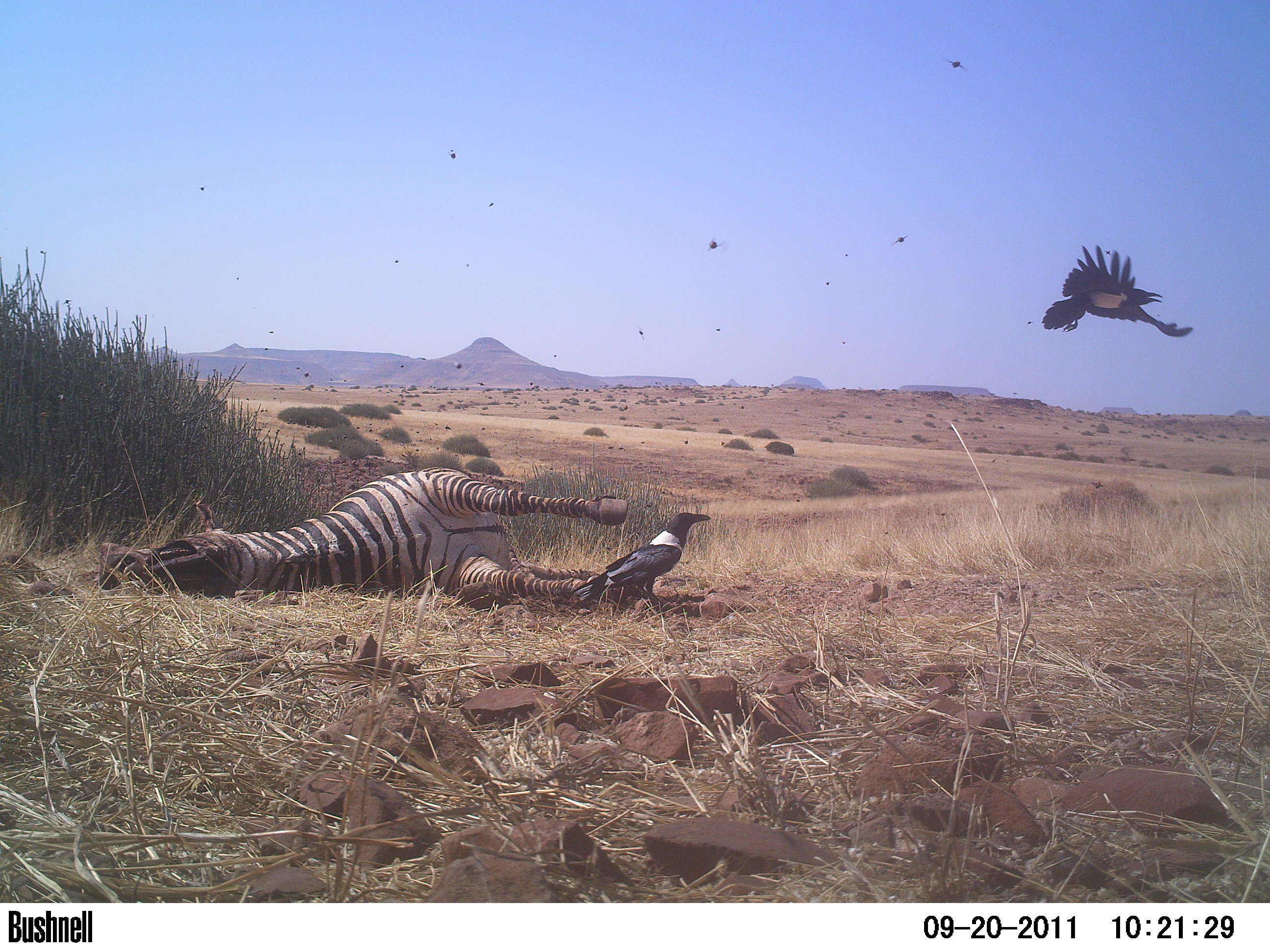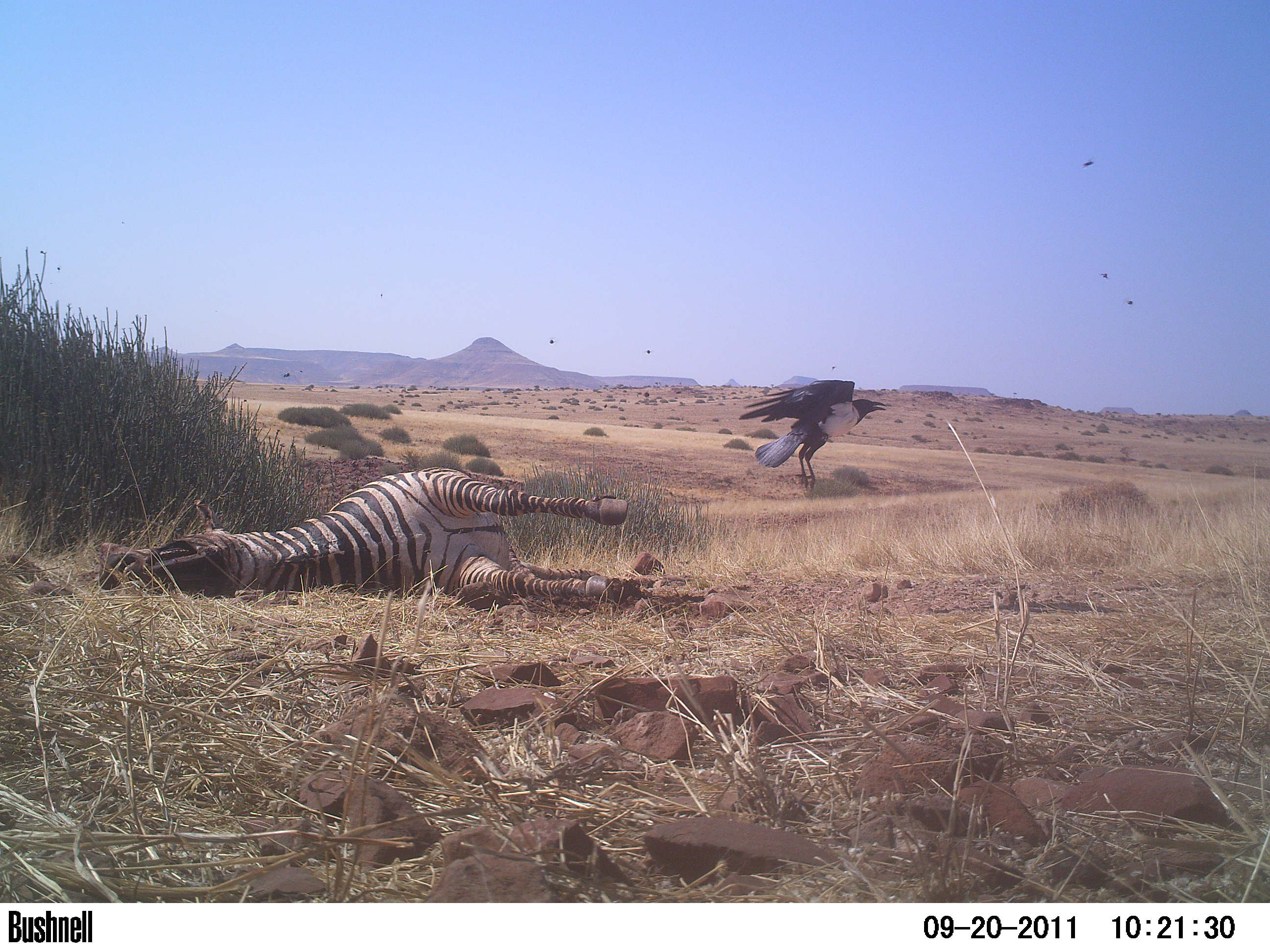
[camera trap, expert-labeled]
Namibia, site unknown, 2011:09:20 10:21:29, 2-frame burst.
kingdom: Animalia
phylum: Chordata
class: Aves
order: Passeriformes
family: Corvidae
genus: Corvus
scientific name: Corvus albus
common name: pied crow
Corvus albus (pied crow).